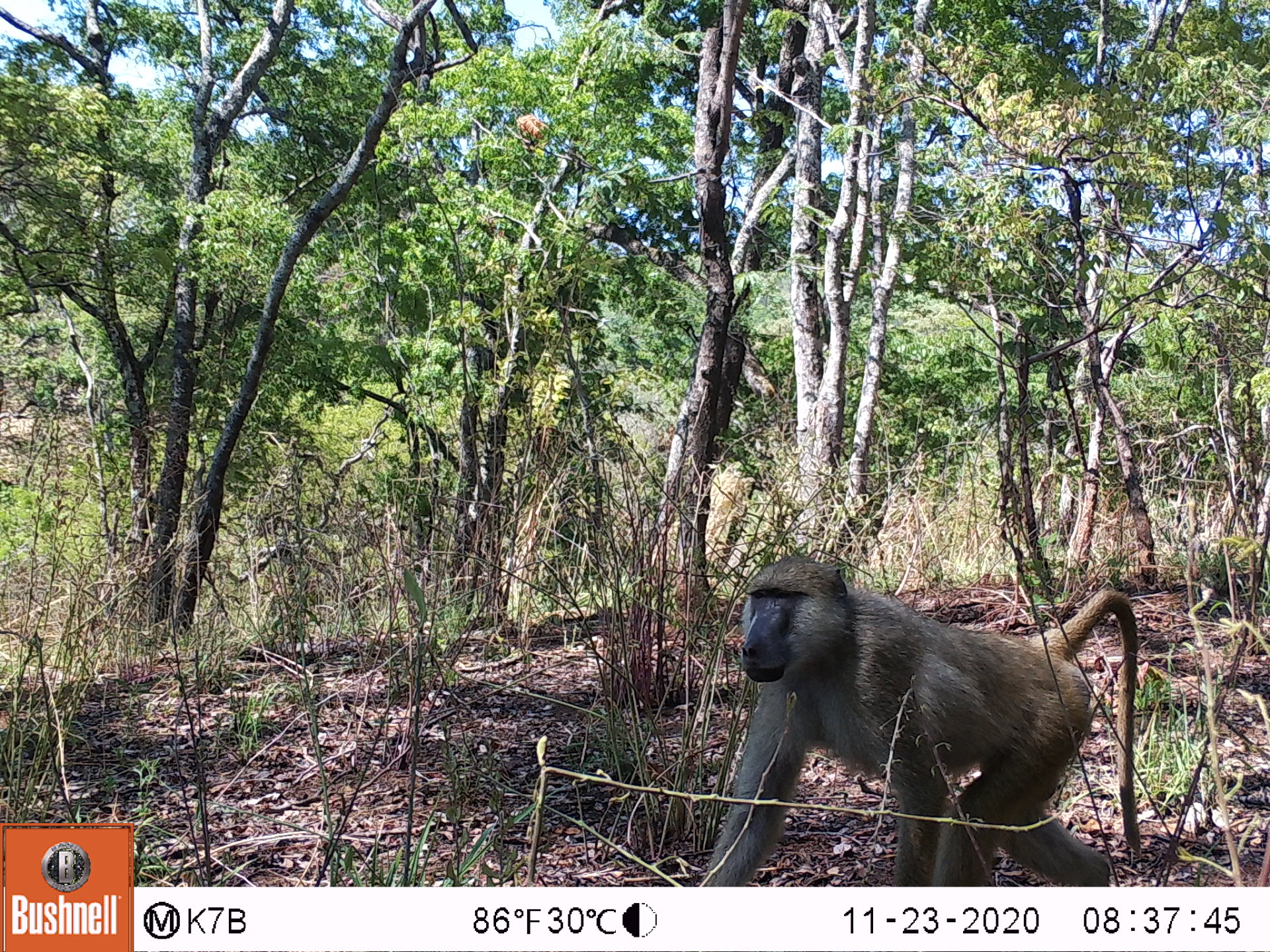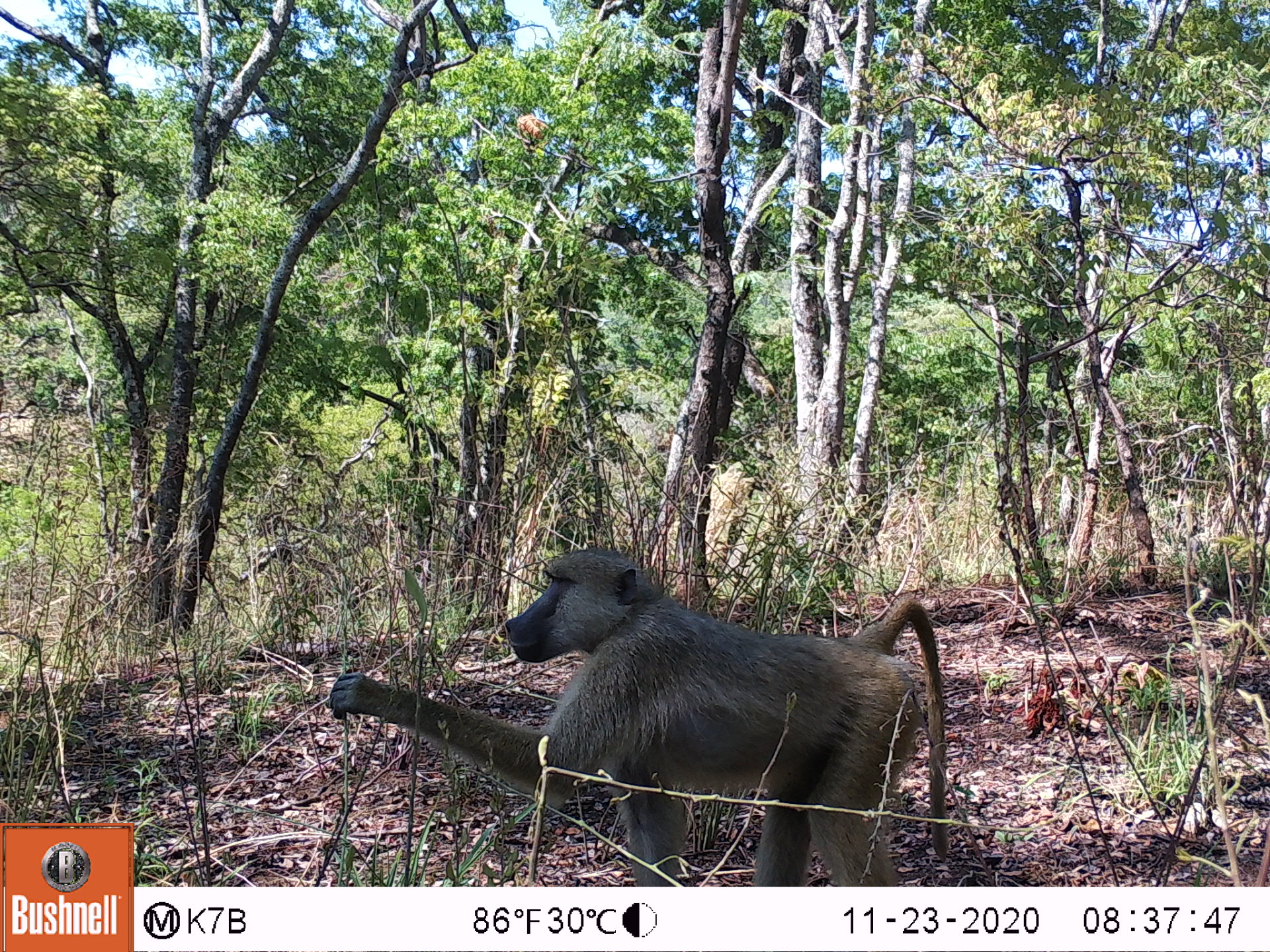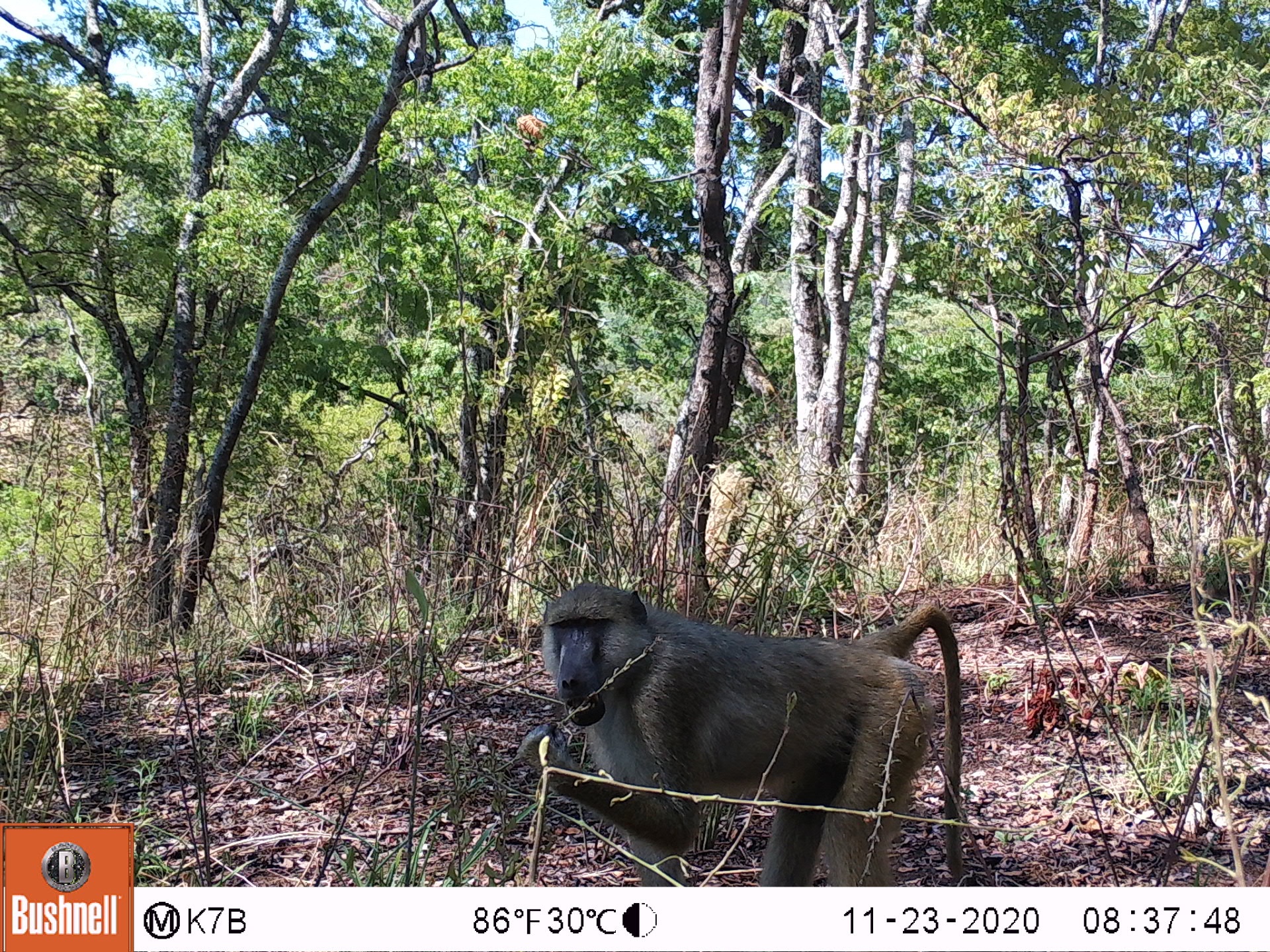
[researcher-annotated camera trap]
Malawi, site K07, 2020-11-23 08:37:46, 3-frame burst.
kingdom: Animalia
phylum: Chordata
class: Mammalia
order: Primates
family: Cercopithecidae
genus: Papio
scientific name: Papio cynocephalus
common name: yellow baboon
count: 1